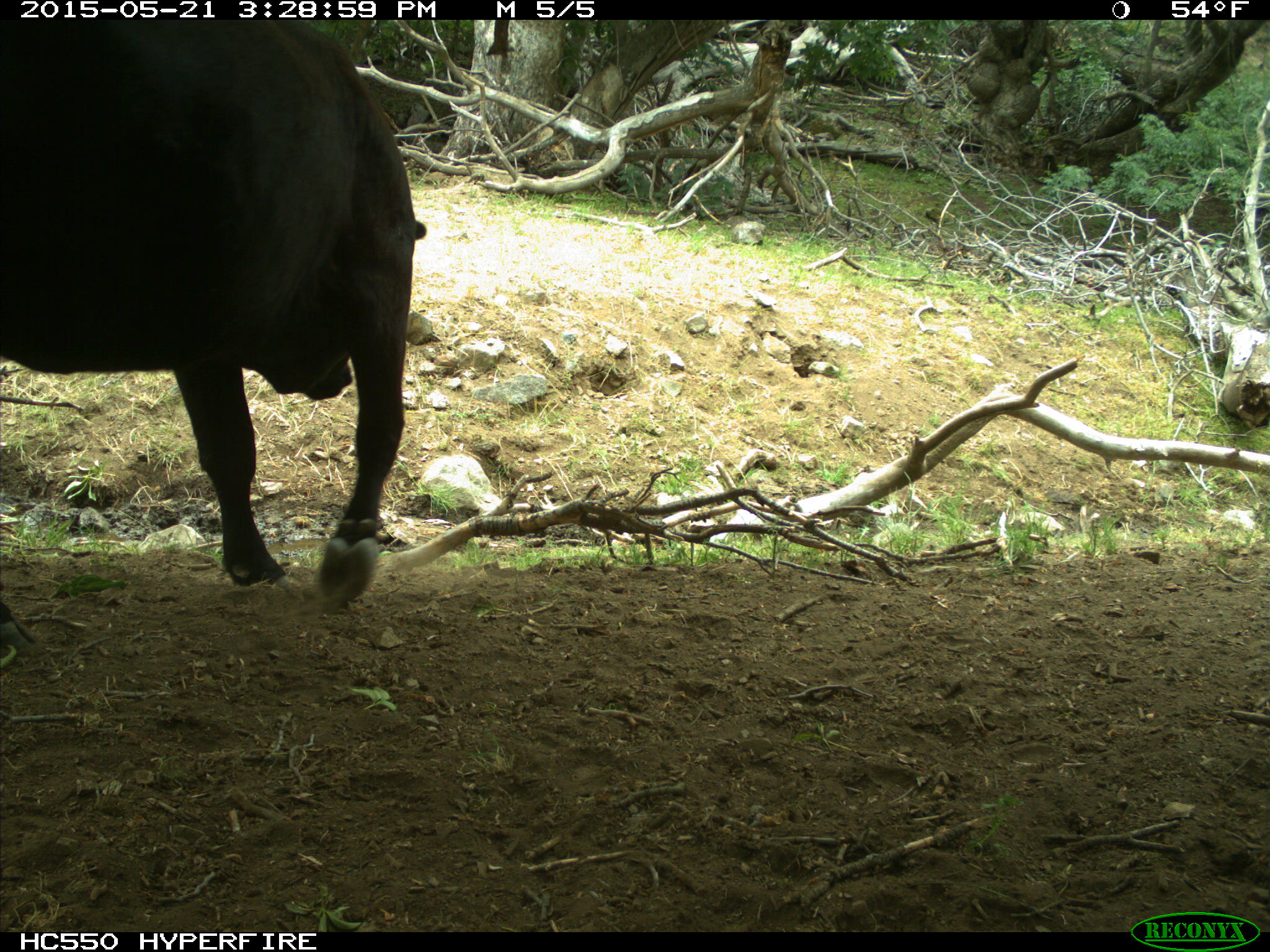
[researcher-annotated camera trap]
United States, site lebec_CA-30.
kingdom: Animalia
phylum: Chordata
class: Mammalia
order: Artiodactyla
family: Bovidae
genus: Bos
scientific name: Bos taurus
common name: domestic cow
Bos taurus (domestic cow).